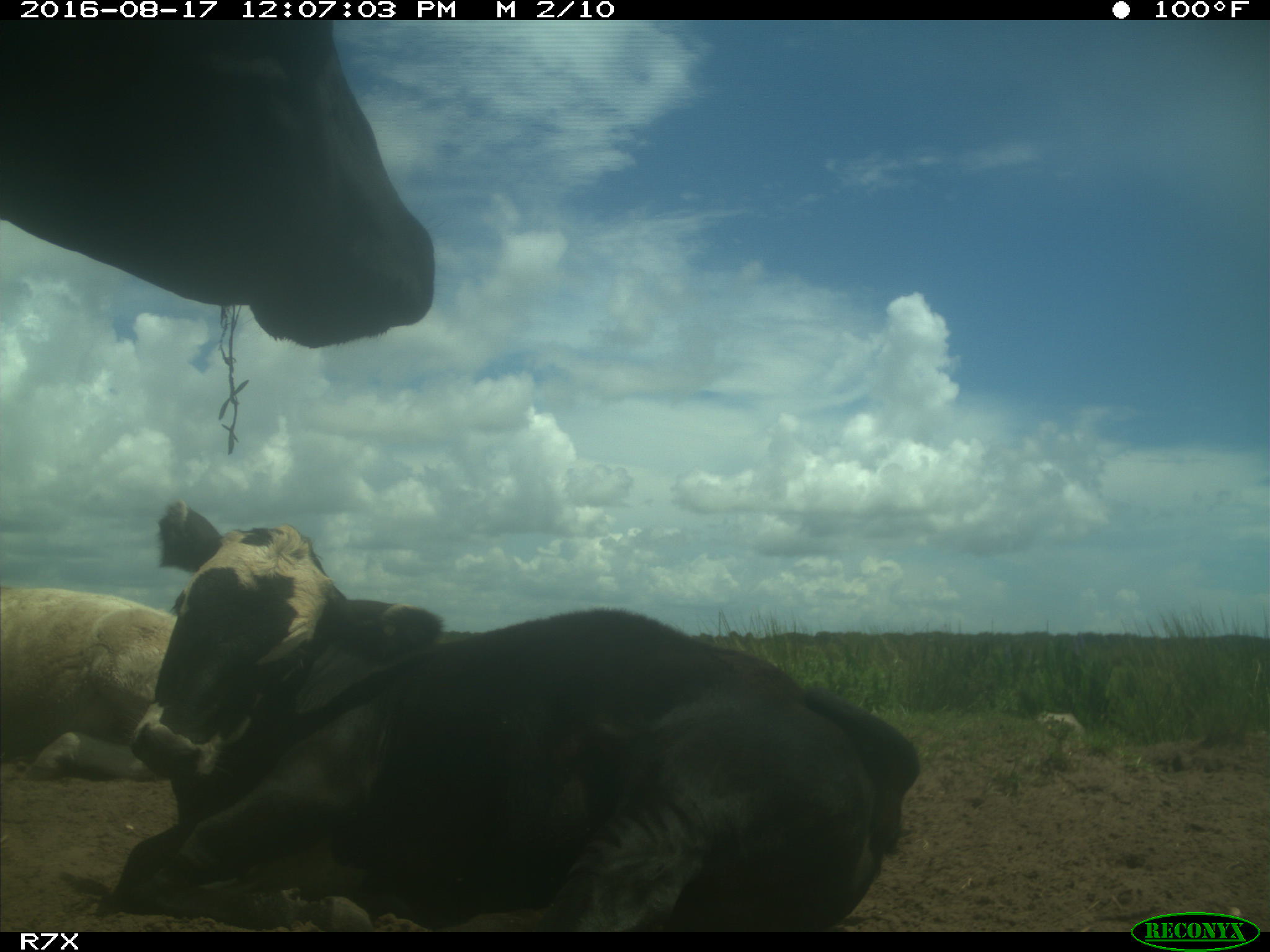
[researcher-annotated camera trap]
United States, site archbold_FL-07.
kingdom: Animalia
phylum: Chordata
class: Mammalia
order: Artiodactyla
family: Bovidae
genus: Bos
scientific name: Bos taurus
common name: domestic cow